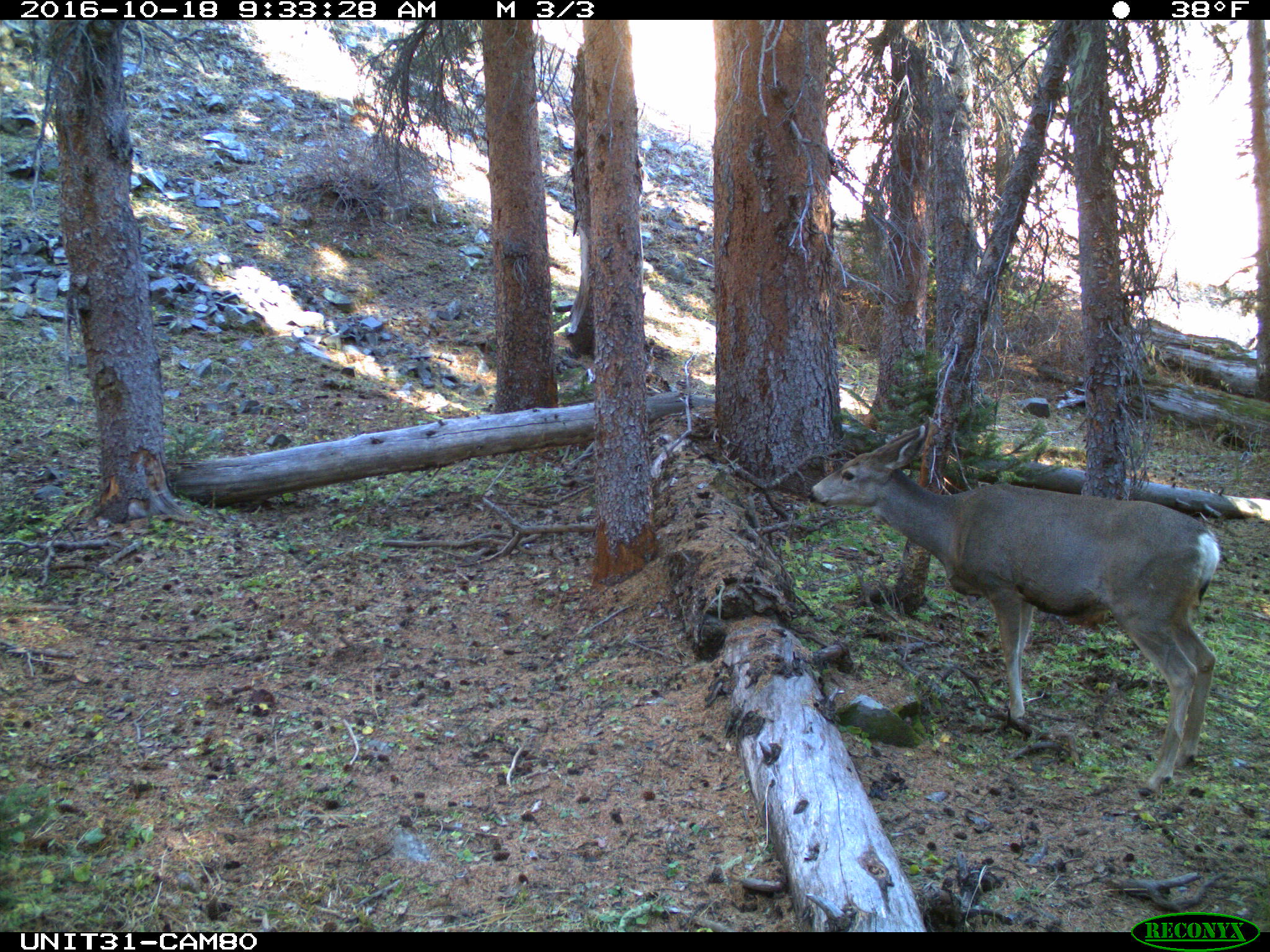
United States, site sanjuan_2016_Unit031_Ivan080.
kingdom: Animalia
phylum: Chordata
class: Mammalia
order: Artiodactyla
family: Cervidae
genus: Odocoileus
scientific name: Odocoileus hemionus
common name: mule deer